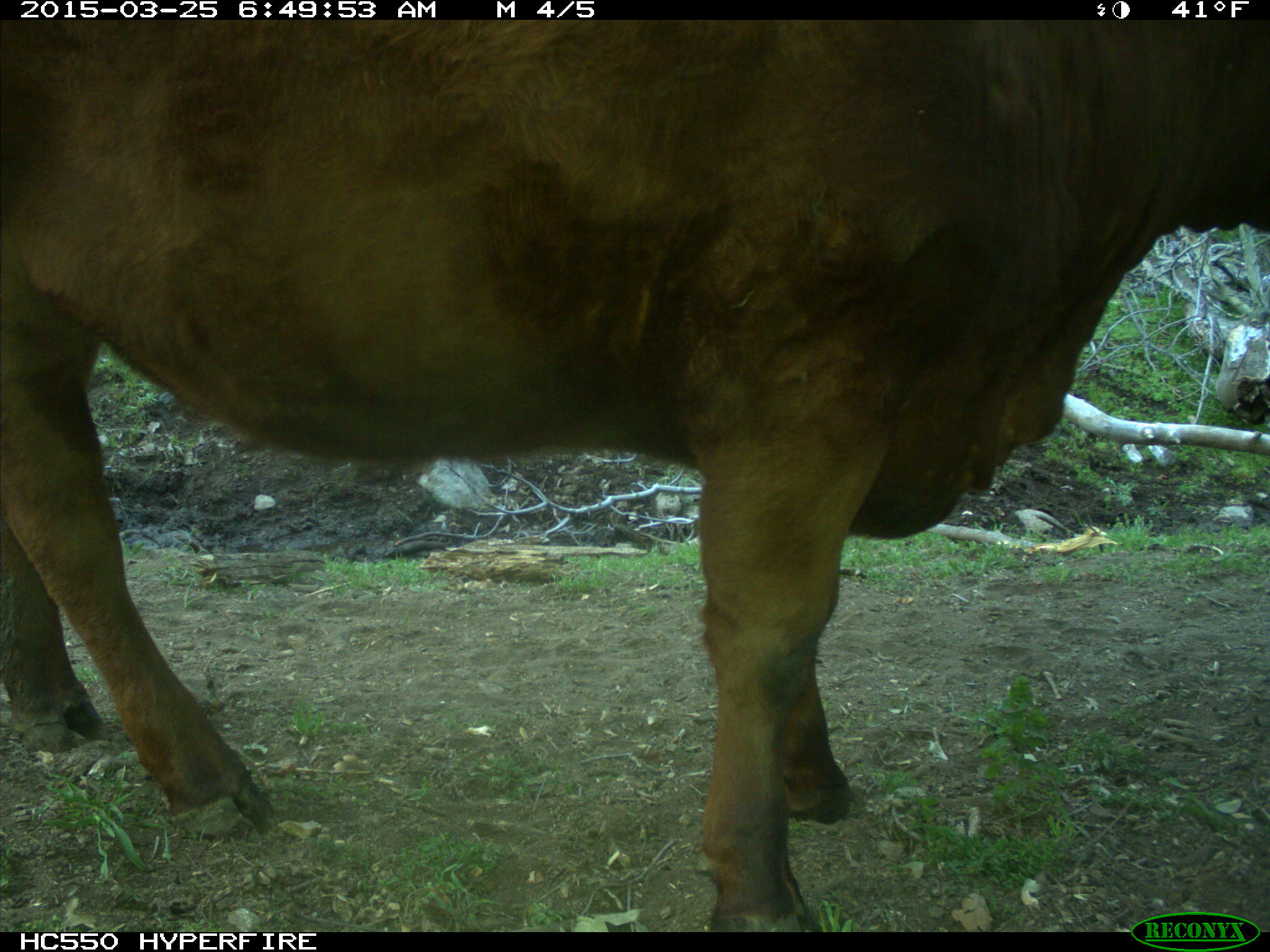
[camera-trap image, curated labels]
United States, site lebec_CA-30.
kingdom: Animalia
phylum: Chordata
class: Mammalia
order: Artiodactyla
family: Bovidae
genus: Bos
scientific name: Bos taurus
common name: domestic cow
Bos taurus (domestic cow).